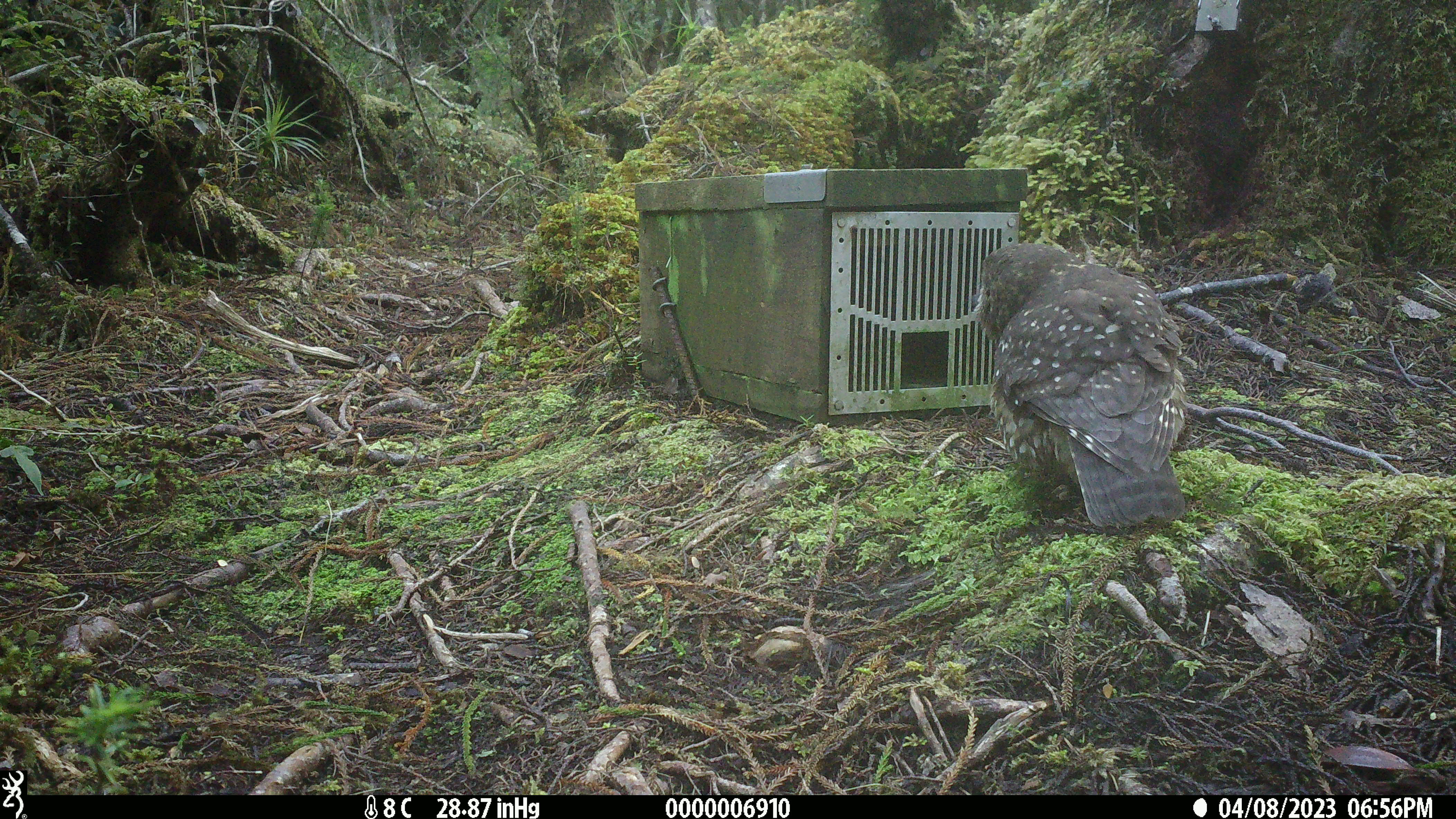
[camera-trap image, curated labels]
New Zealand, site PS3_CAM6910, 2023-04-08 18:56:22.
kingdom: Animalia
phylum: Chordata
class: Aves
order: Strigiformes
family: Strigidae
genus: Ninox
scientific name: Ninox novaeseelandiae novaeseelandiae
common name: morepork